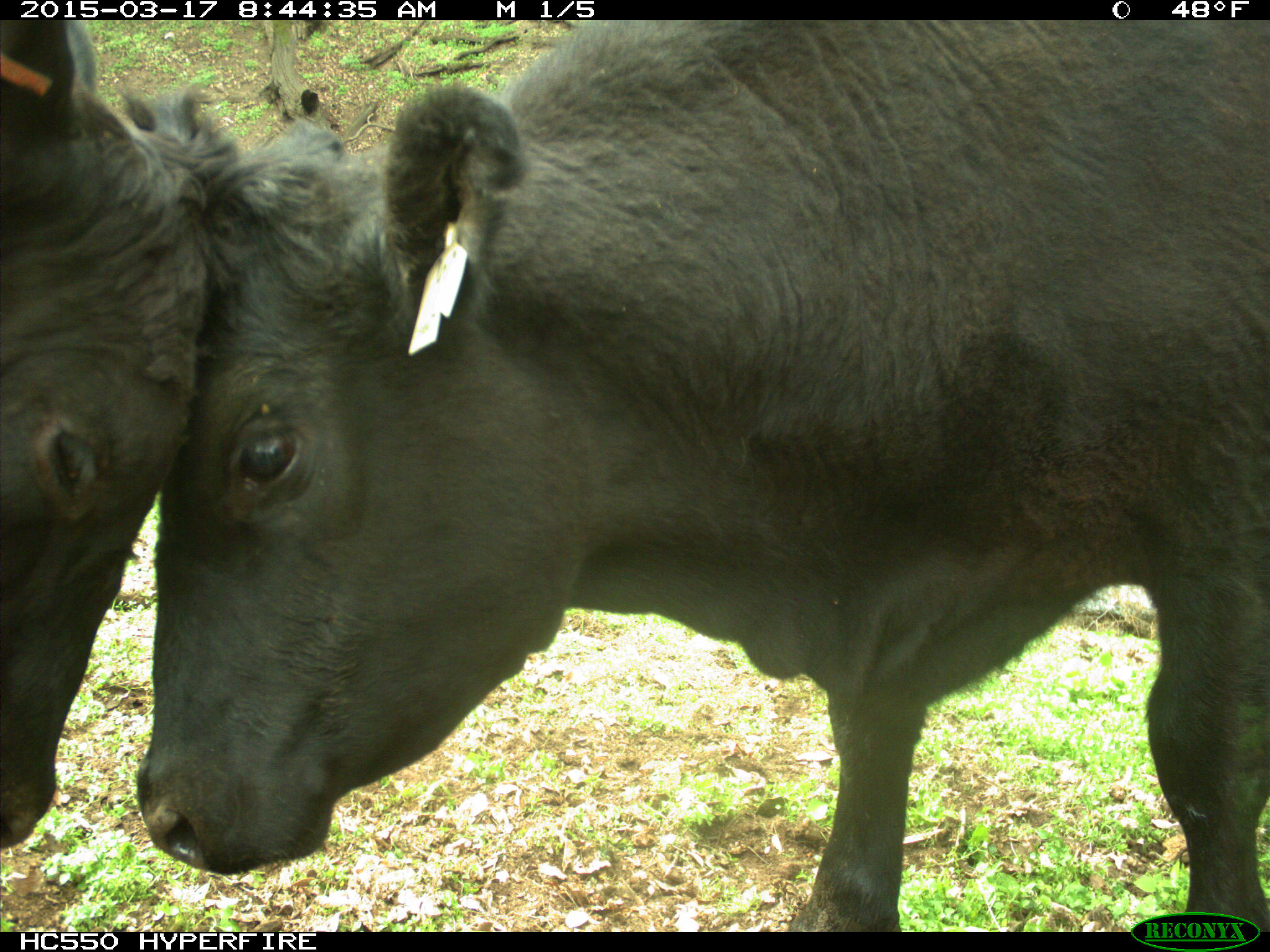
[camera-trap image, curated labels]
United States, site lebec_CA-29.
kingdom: Animalia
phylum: Chordata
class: Mammalia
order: Artiodactyla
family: Bovidae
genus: Bos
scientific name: Bos taurus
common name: domestic cow